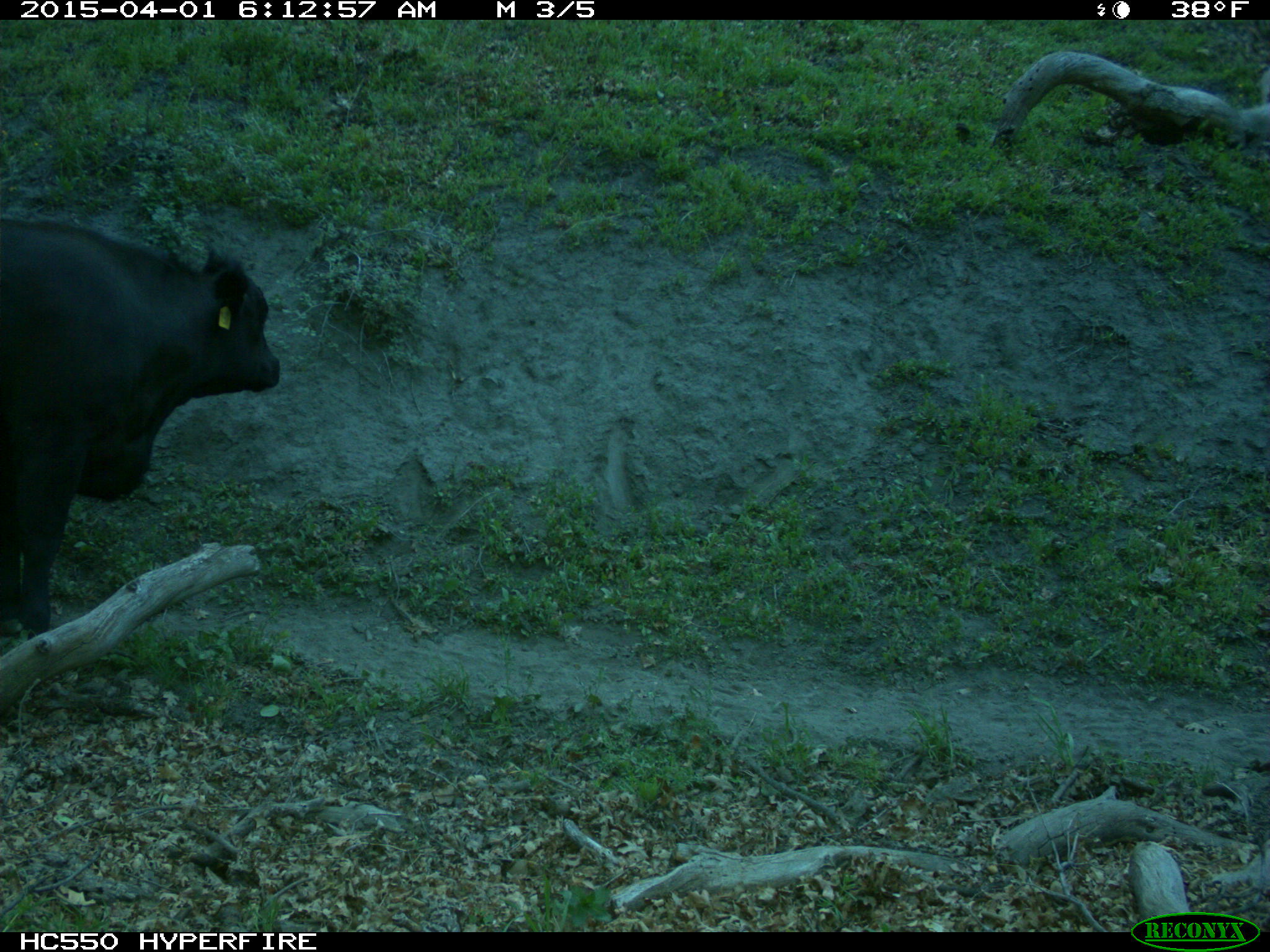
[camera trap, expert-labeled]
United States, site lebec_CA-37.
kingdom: Animalia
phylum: Chordata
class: Mammalia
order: Artiodactyla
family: Bovidae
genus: Bos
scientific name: Bos taurus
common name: domestic cow